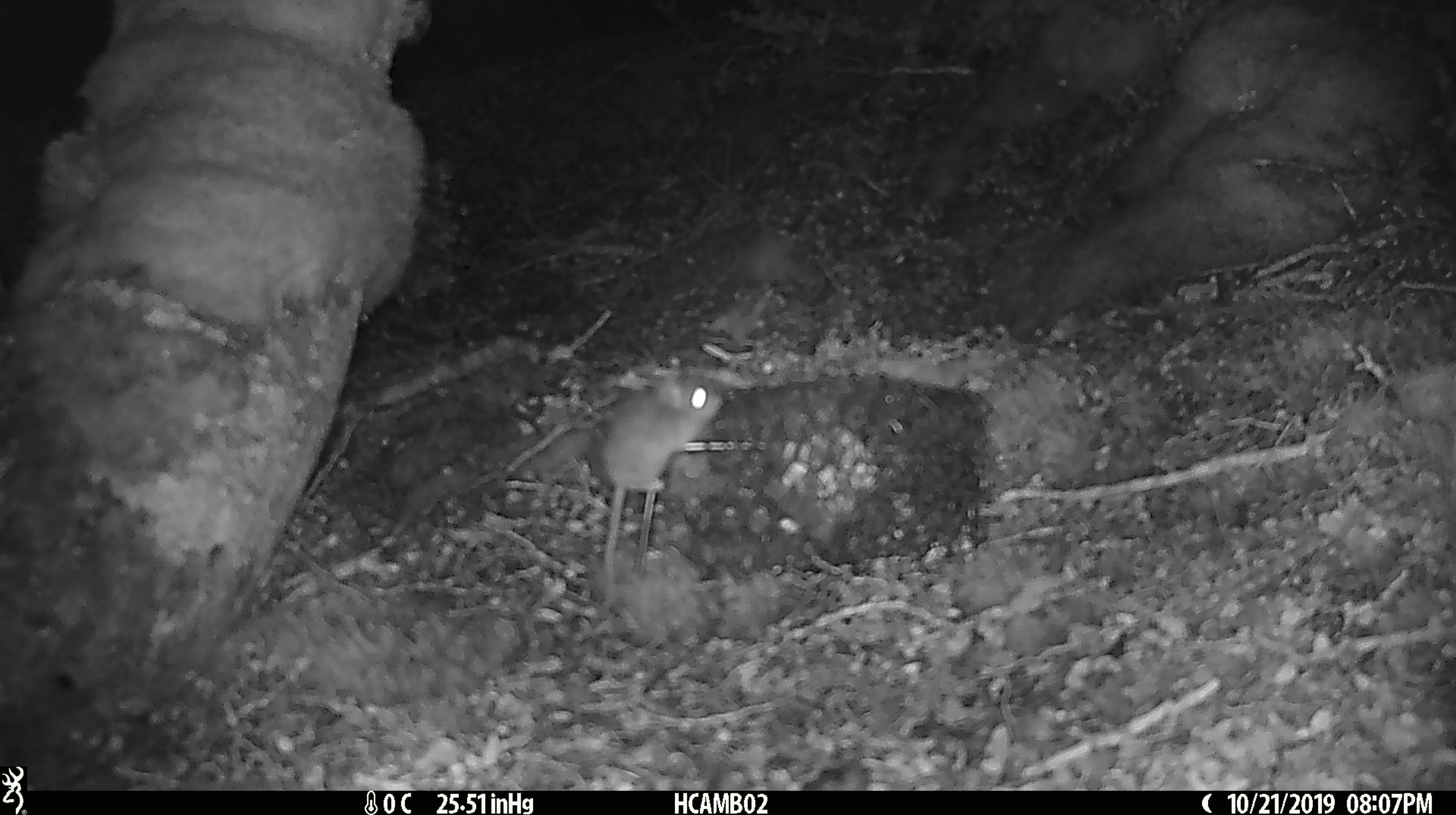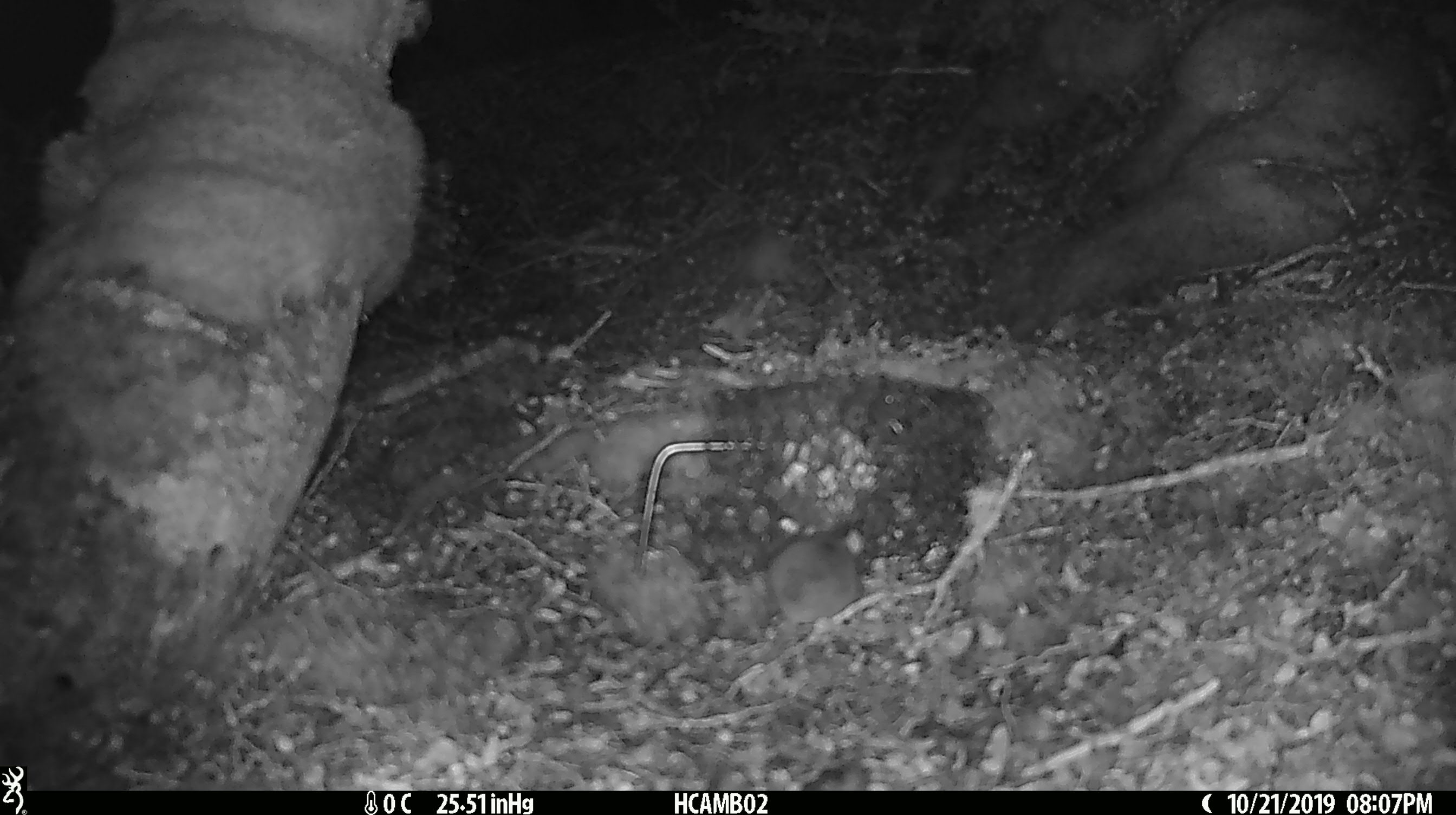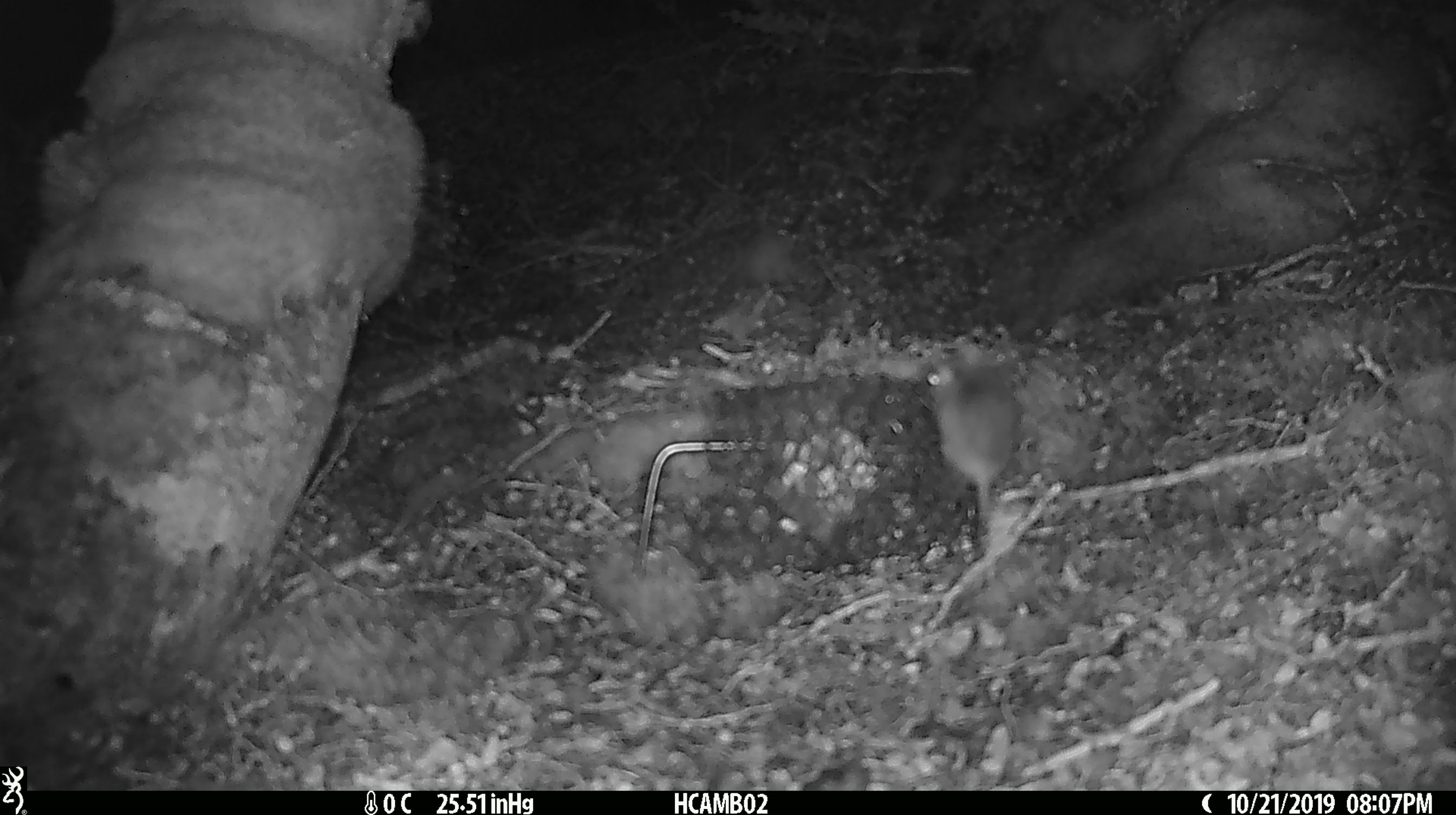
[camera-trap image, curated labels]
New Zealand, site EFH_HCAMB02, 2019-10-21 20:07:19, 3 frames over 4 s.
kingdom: Animalia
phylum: Chordata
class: Mammalia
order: Rodentia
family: Muridae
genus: Mus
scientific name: Mus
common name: mouse